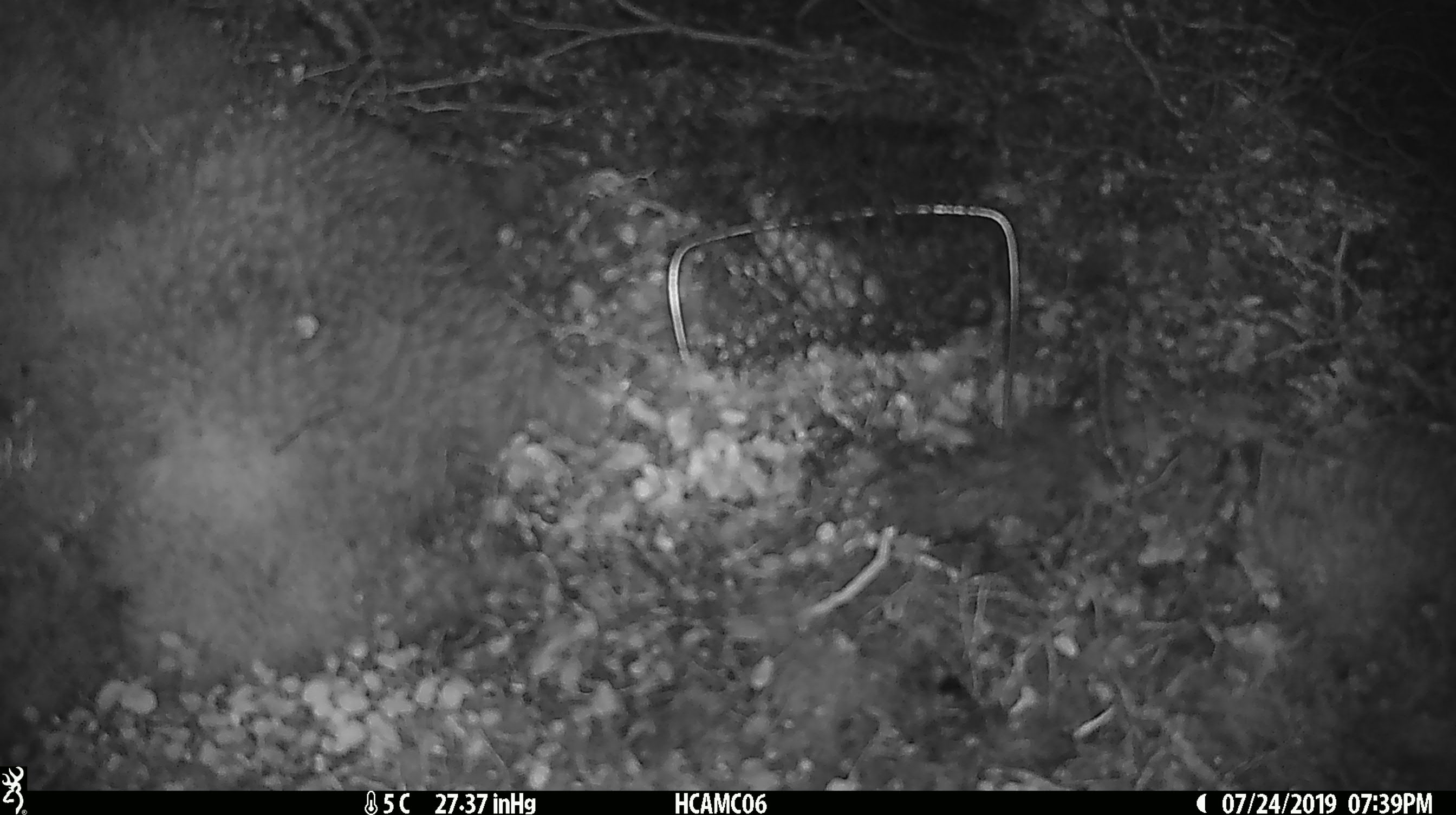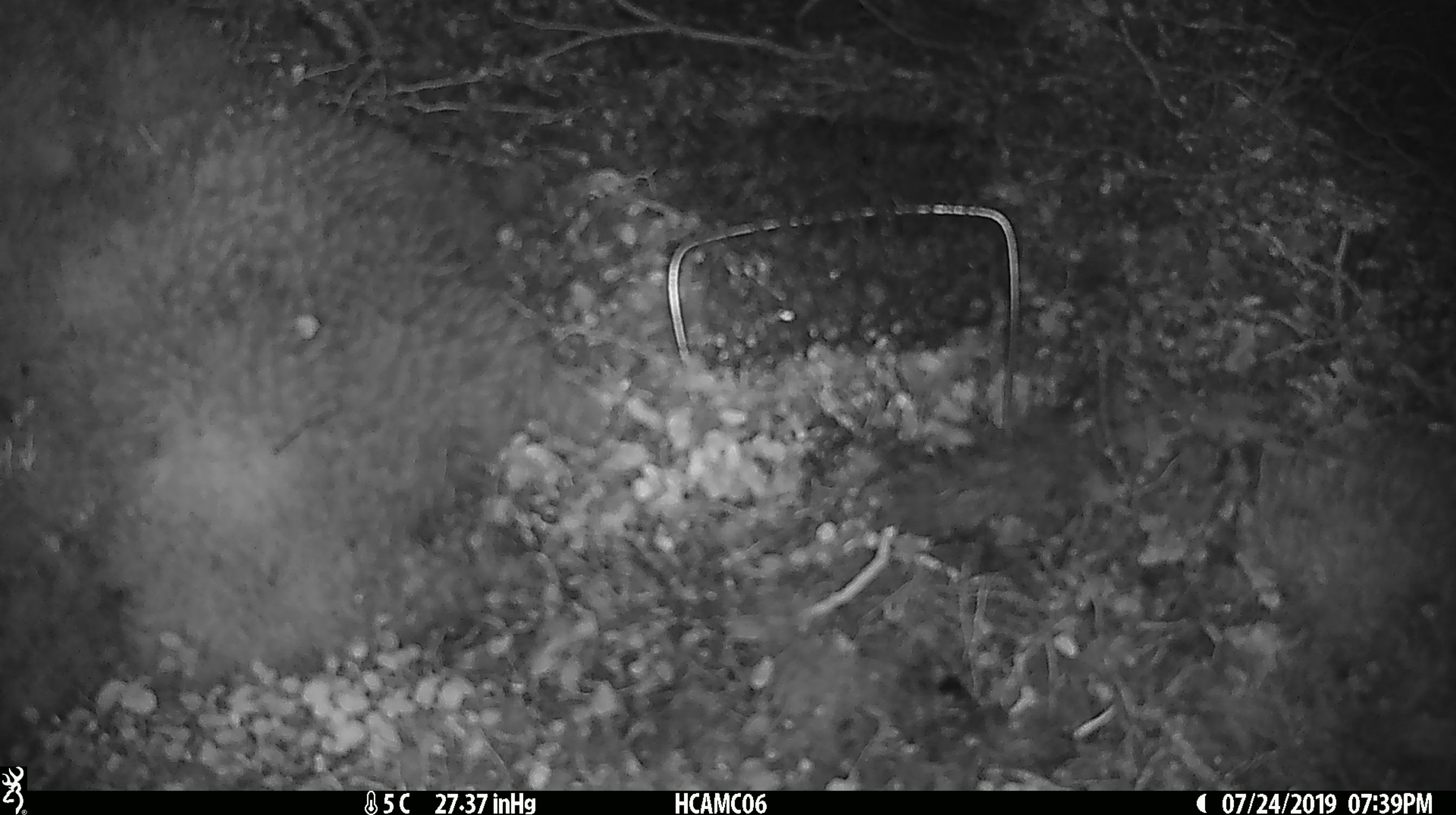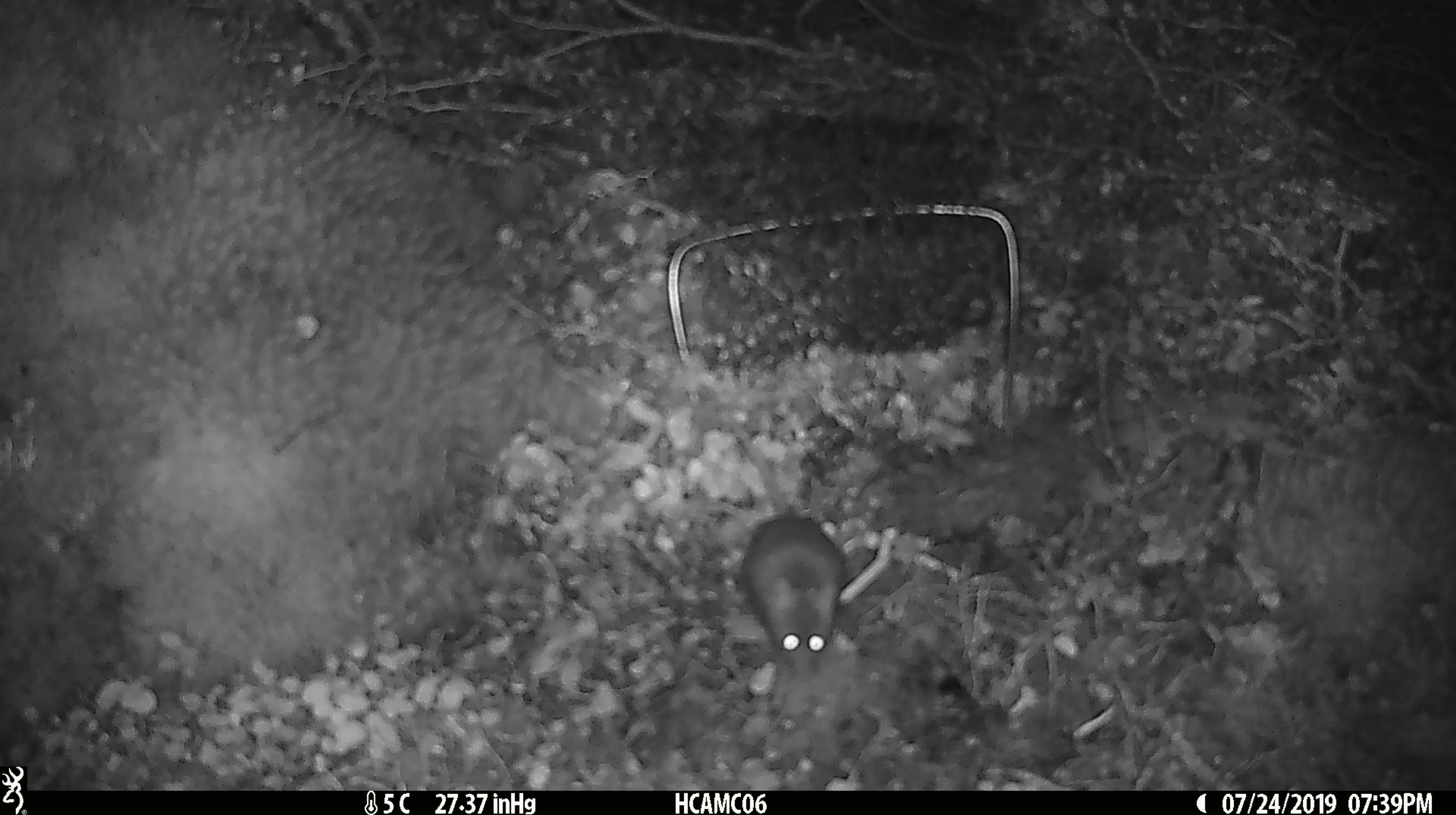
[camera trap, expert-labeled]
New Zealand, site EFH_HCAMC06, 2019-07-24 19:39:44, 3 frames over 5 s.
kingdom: Animalia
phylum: Chordata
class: Mammalia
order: Rodentia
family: Muridae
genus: Mus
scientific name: Mus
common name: mouse